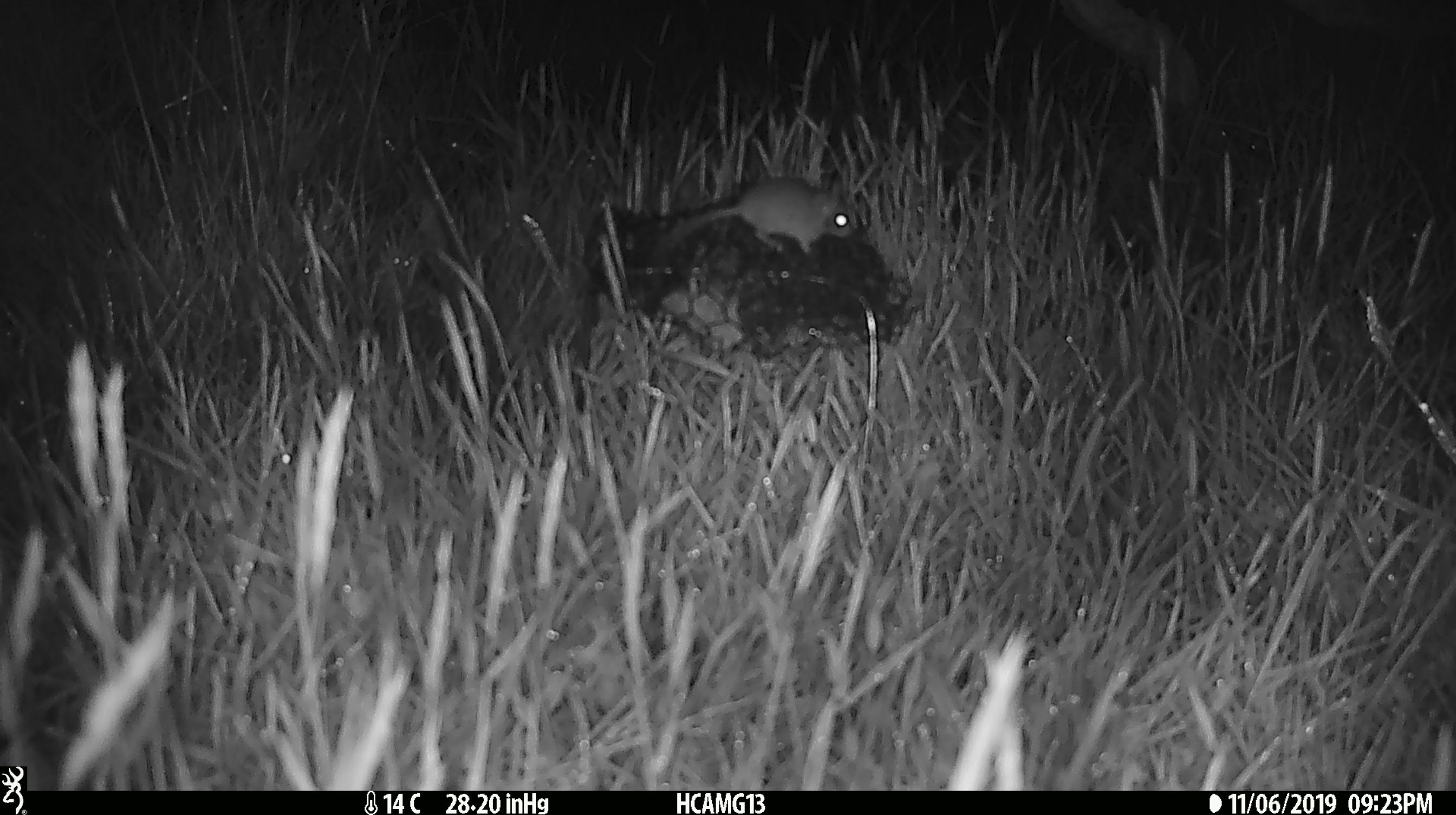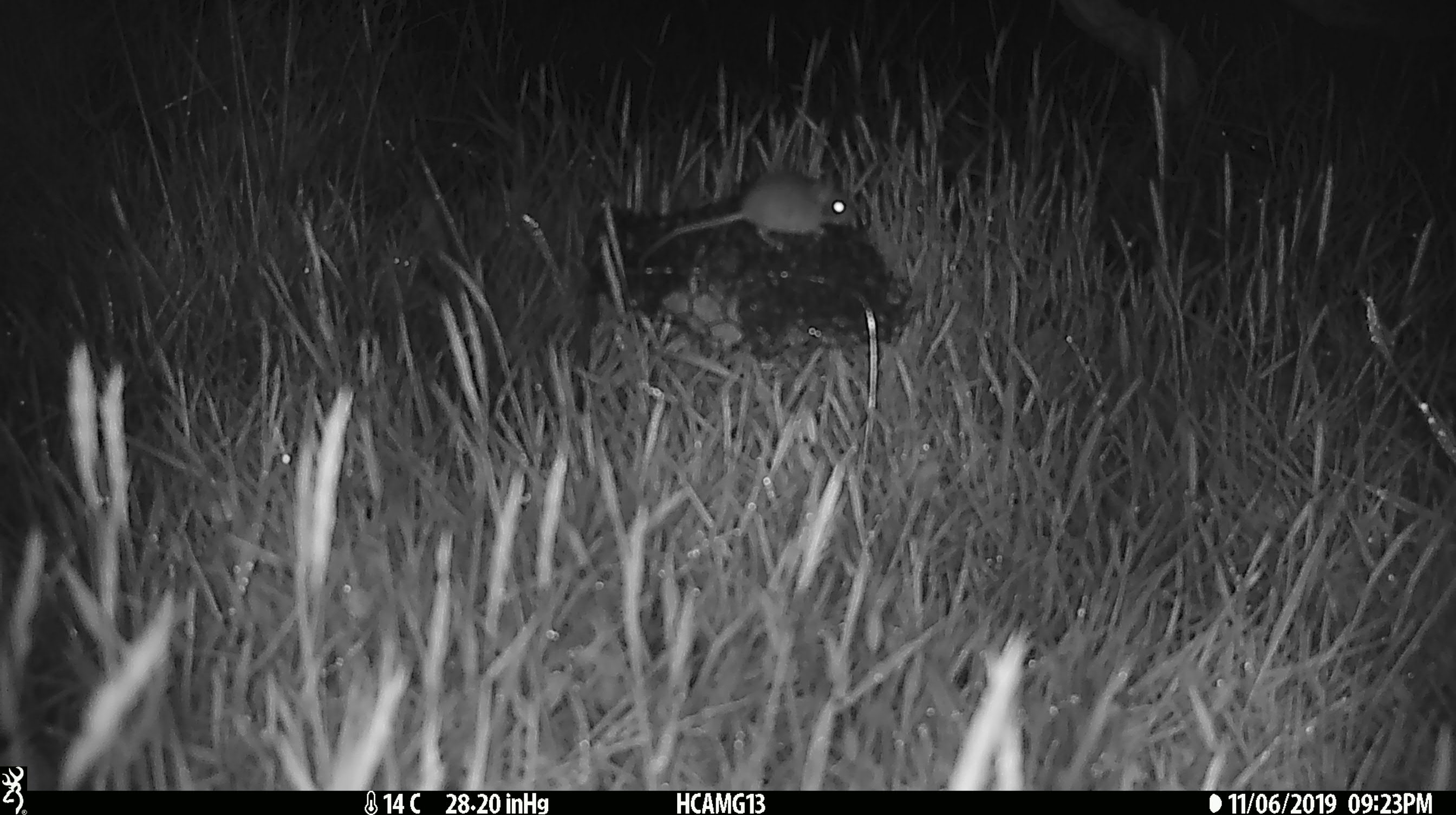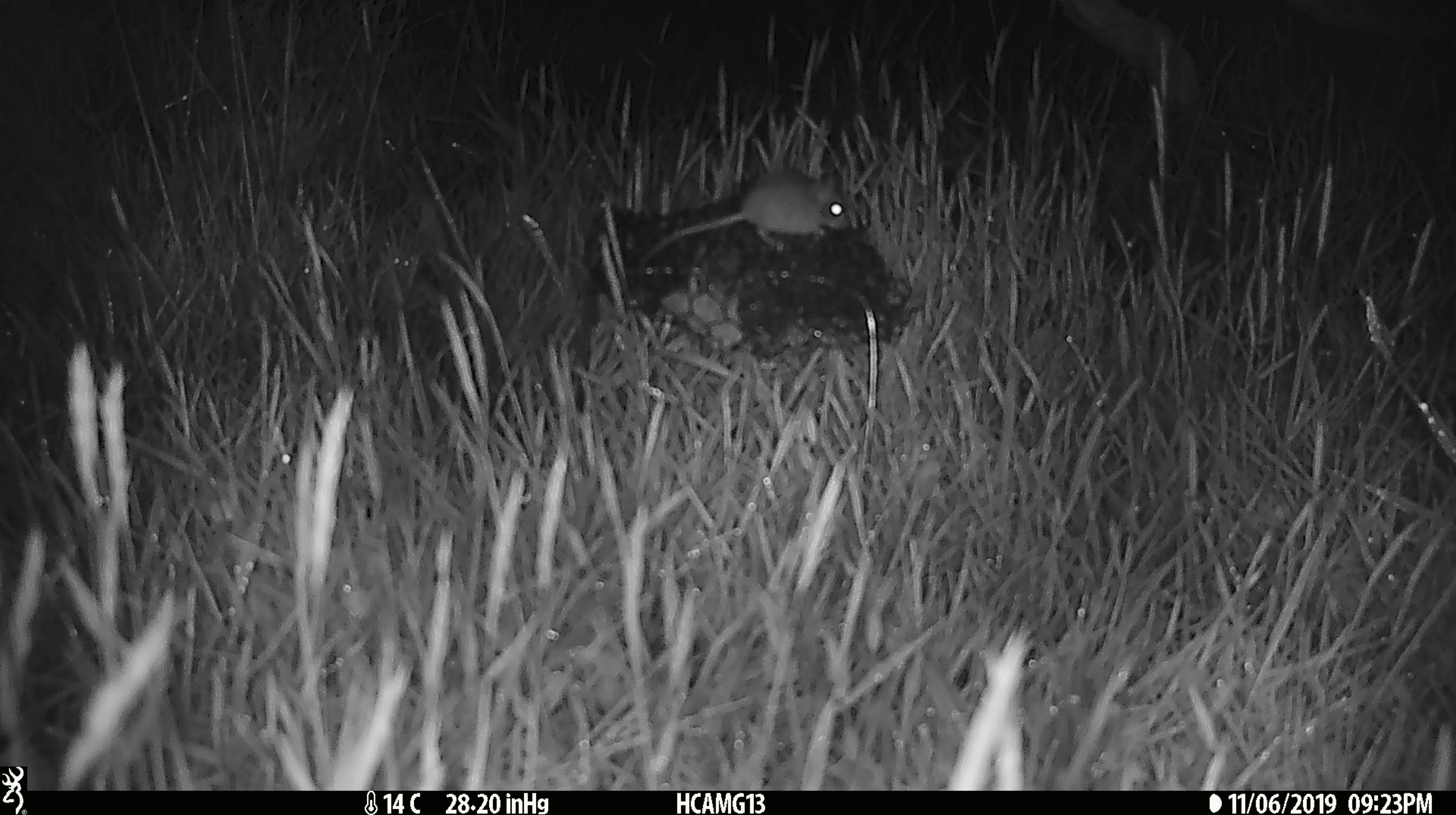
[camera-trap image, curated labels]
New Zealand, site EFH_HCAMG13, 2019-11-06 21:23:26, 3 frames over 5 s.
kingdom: Animalia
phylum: Chordata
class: Mammalia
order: Rodentia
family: Muridae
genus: Mus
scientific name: Mus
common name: mouse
Mouse (Mus).